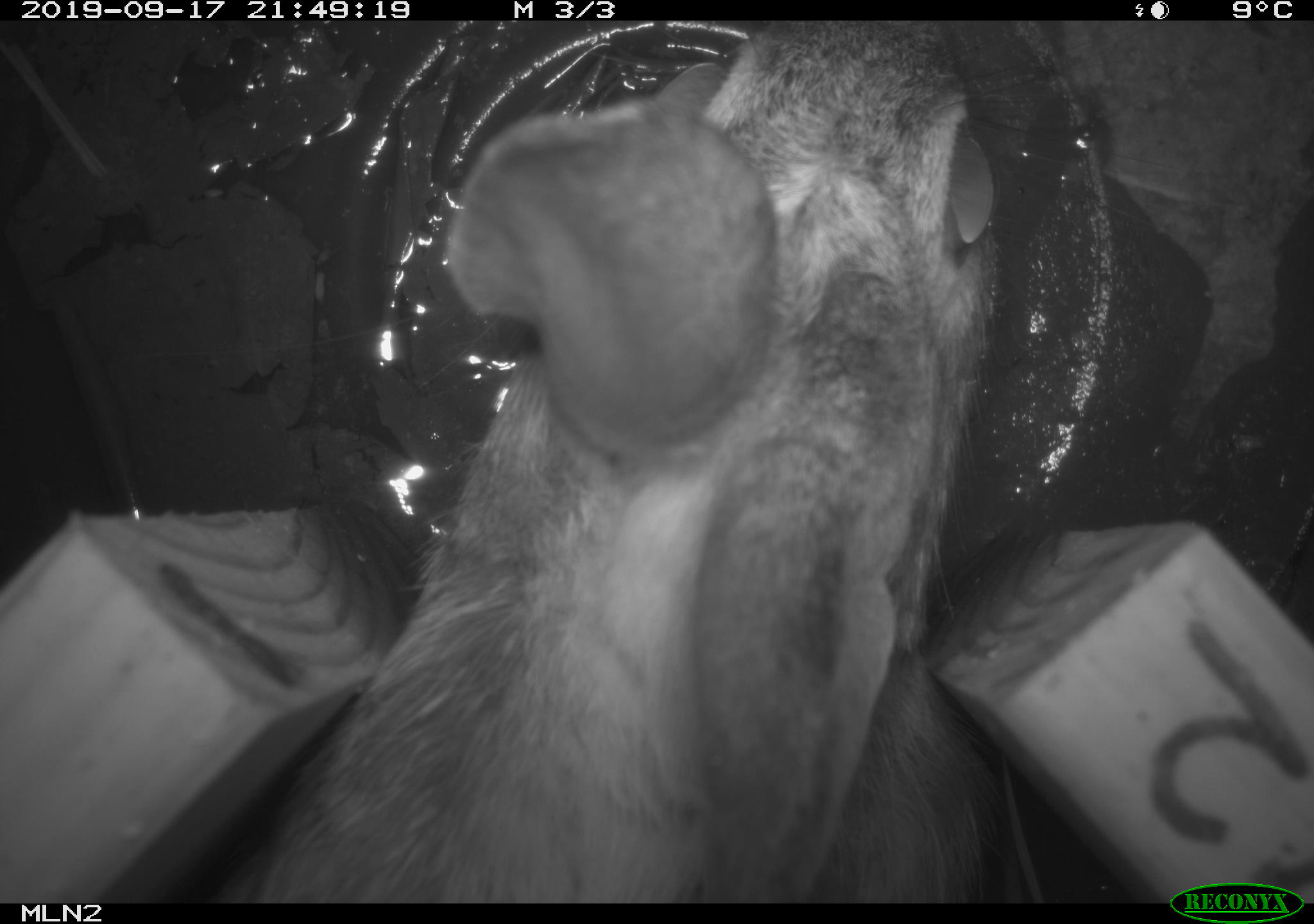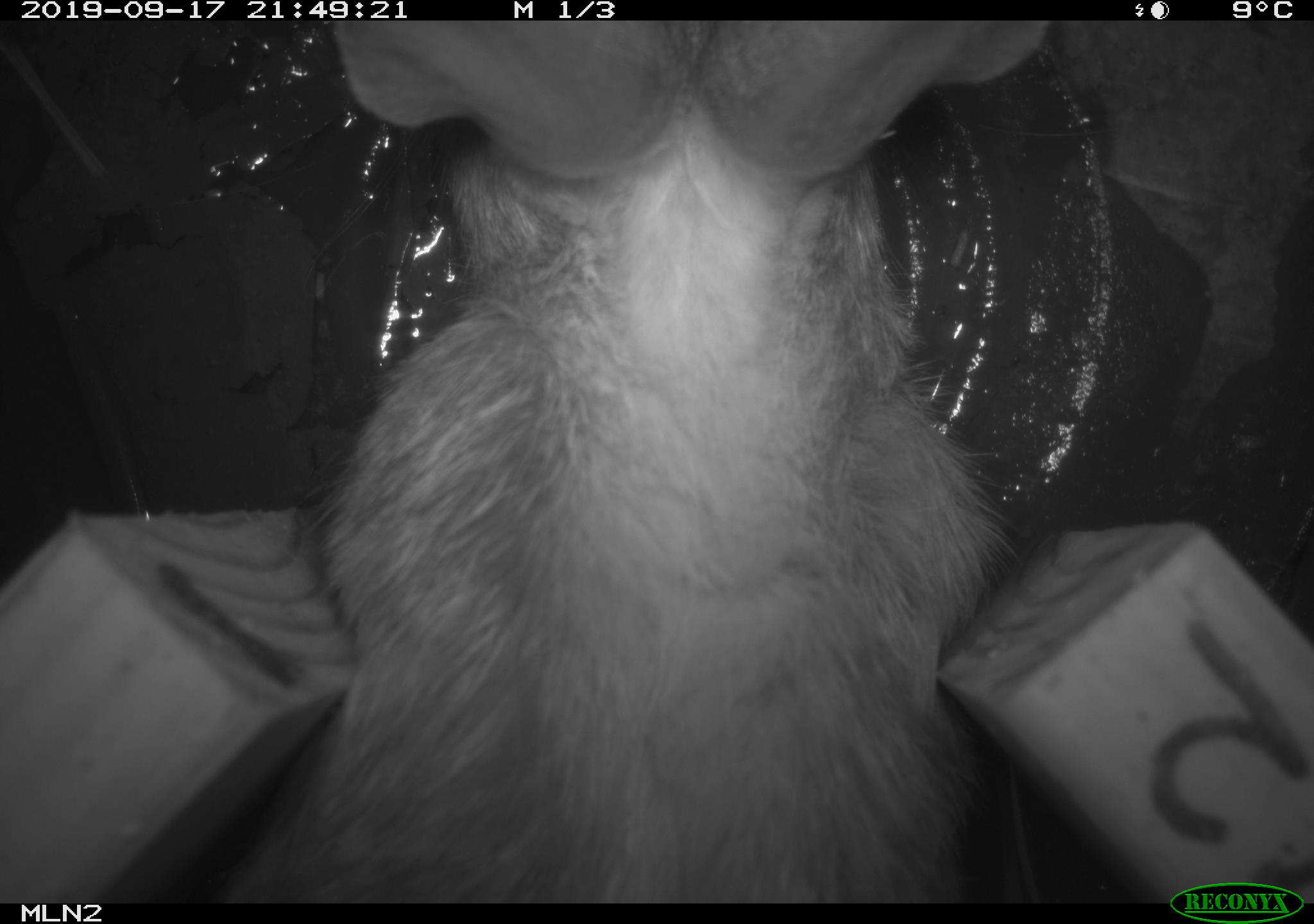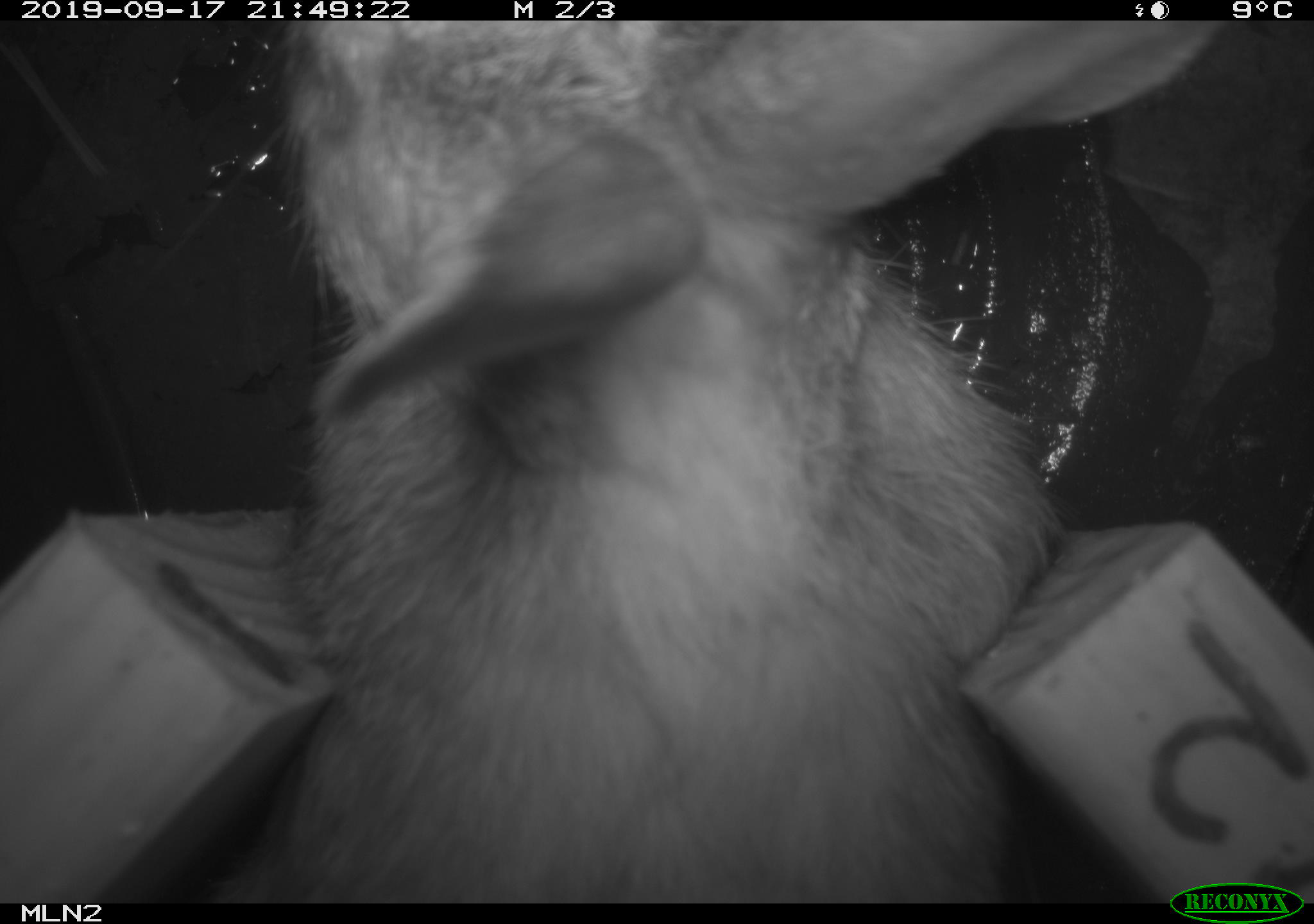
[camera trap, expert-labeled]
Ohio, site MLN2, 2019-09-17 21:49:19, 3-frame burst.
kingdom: Animalia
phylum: Chordata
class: Mammalia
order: Lagomorpha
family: Leporidae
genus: Sylvilagus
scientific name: Sylvilagus floridanus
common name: eastern cottontail